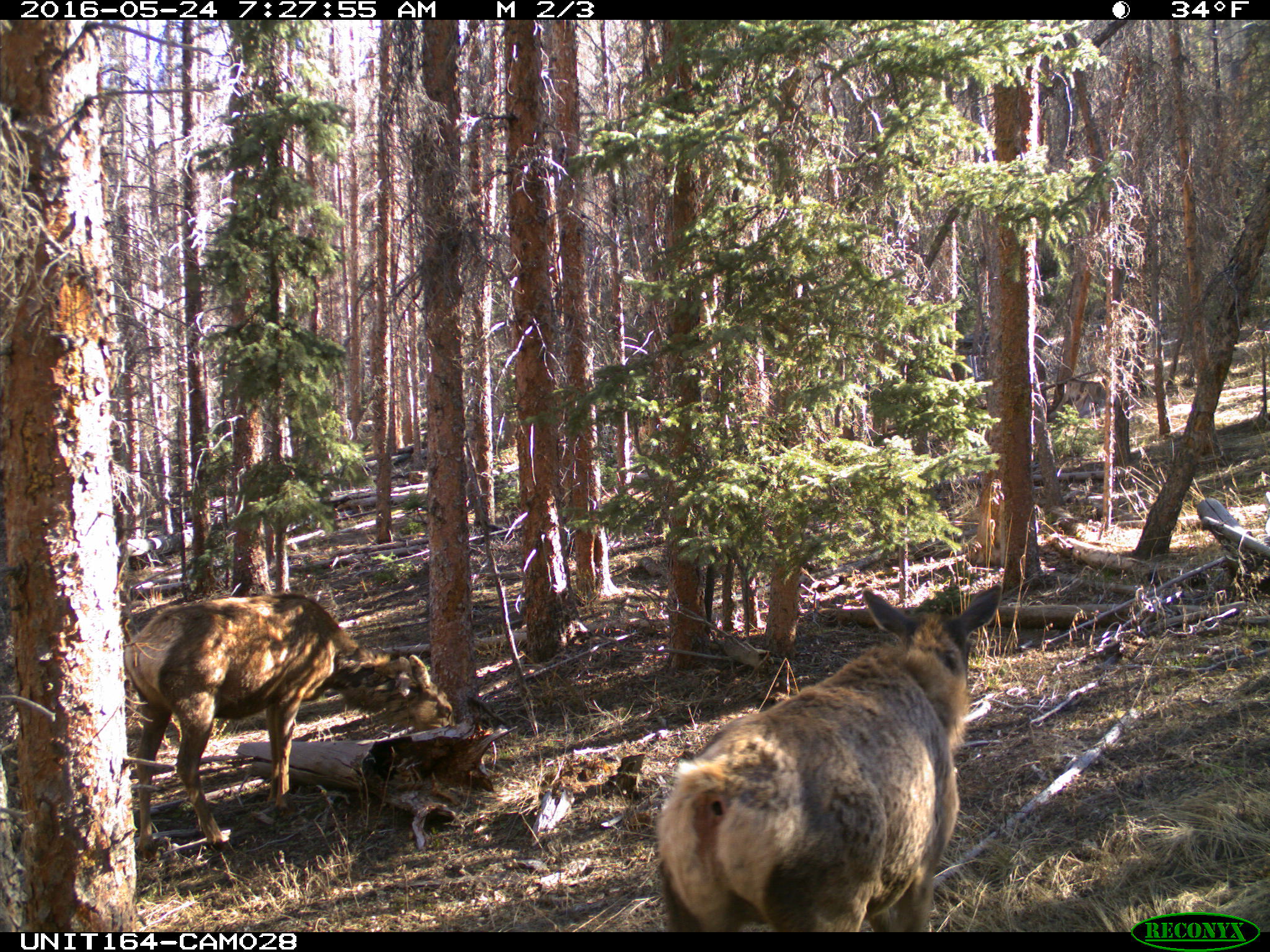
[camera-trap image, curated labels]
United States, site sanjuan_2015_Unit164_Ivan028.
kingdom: Animalia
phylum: Chordata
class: Mammalia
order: Artiodactyla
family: Cervidae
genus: Cervus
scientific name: Cervus elaphus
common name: red deer